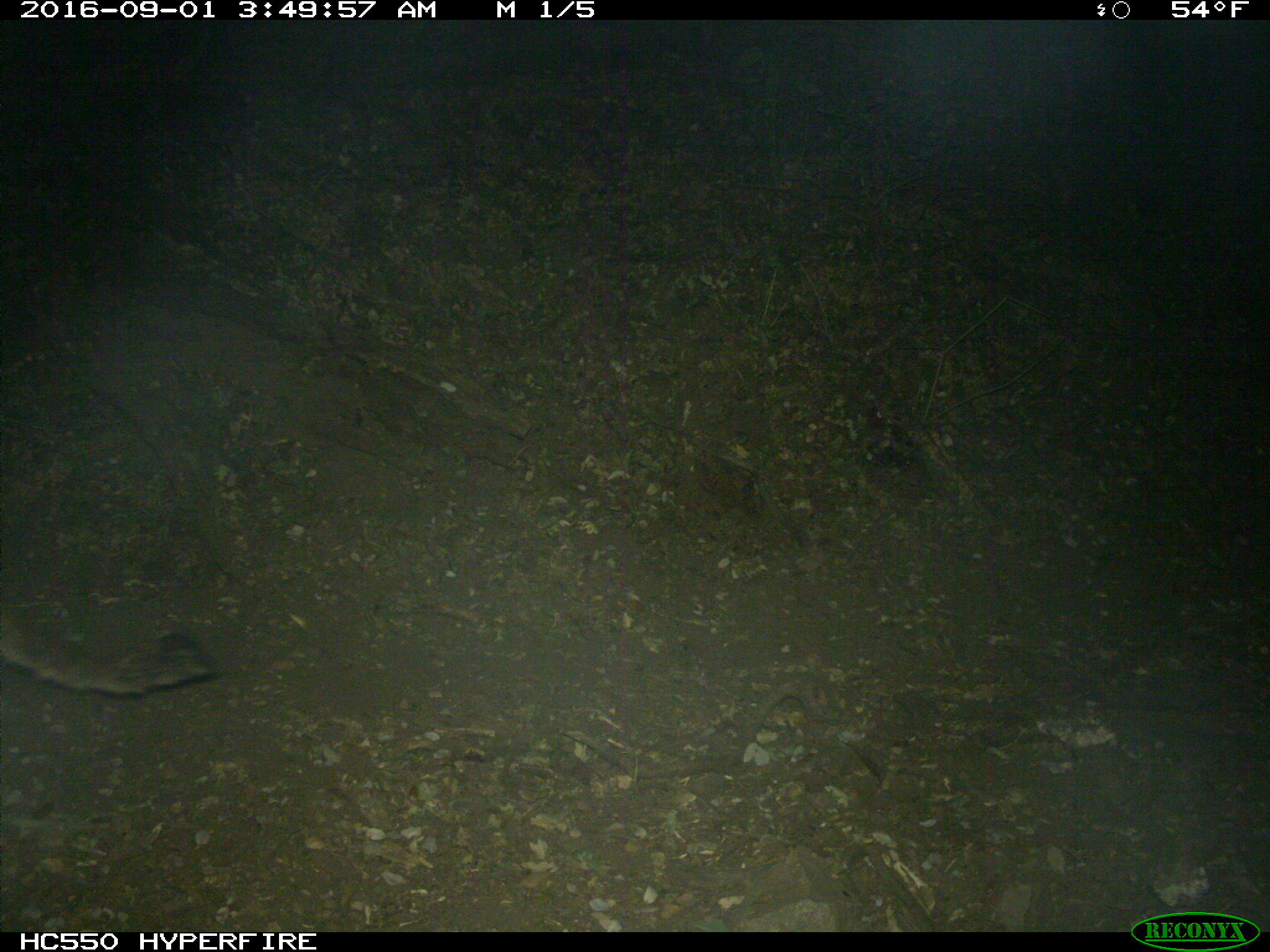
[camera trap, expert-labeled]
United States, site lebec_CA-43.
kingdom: Animalia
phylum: Chordata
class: Mammalia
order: Carnivora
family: Felidae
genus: Puma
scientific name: Puma concolor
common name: mountain lion